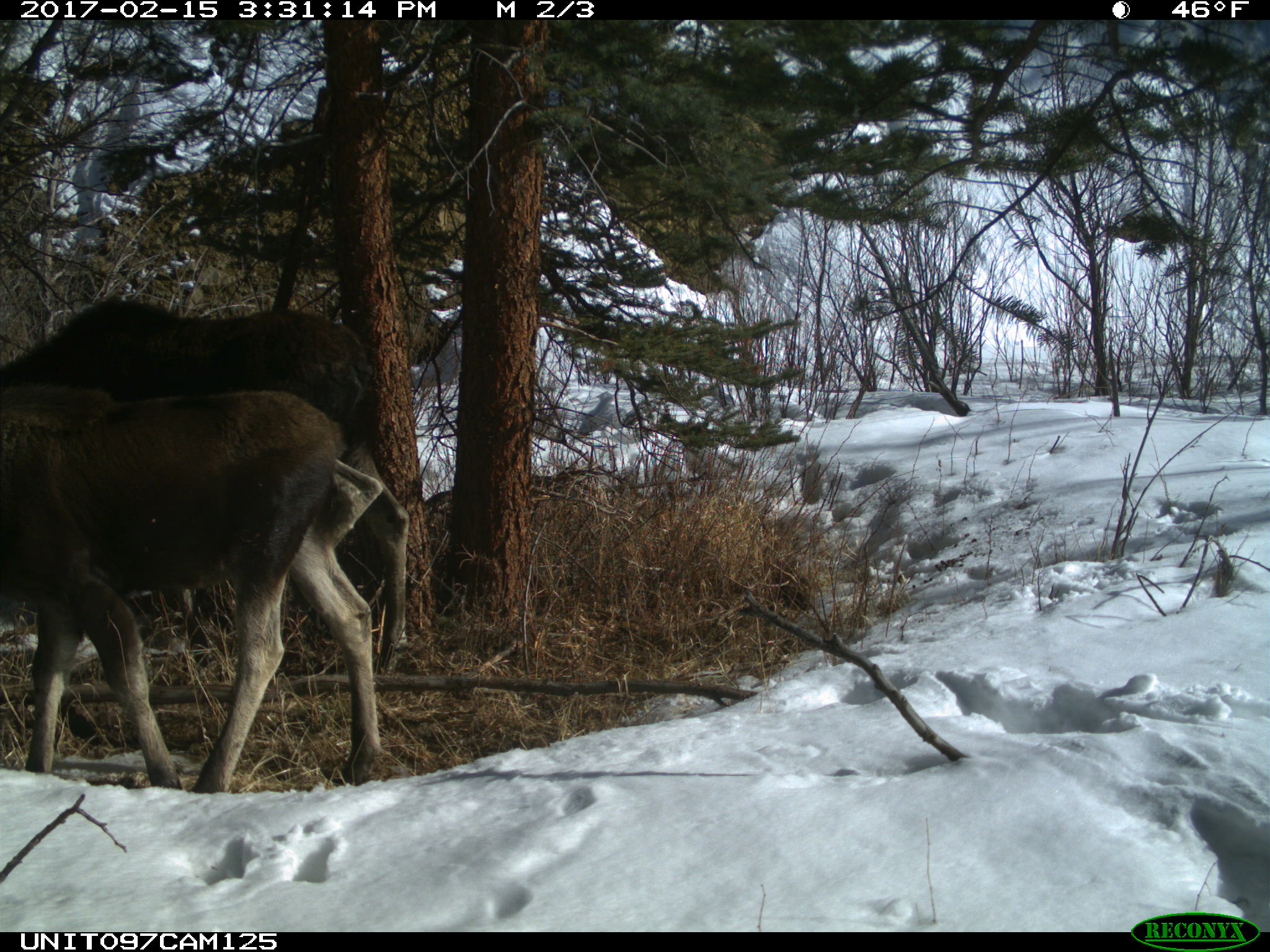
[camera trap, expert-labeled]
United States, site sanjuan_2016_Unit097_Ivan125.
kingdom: Animalia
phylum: Chordata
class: Mammalia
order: Artiodactyla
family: Cervidae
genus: Alces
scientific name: Alces alces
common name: moose